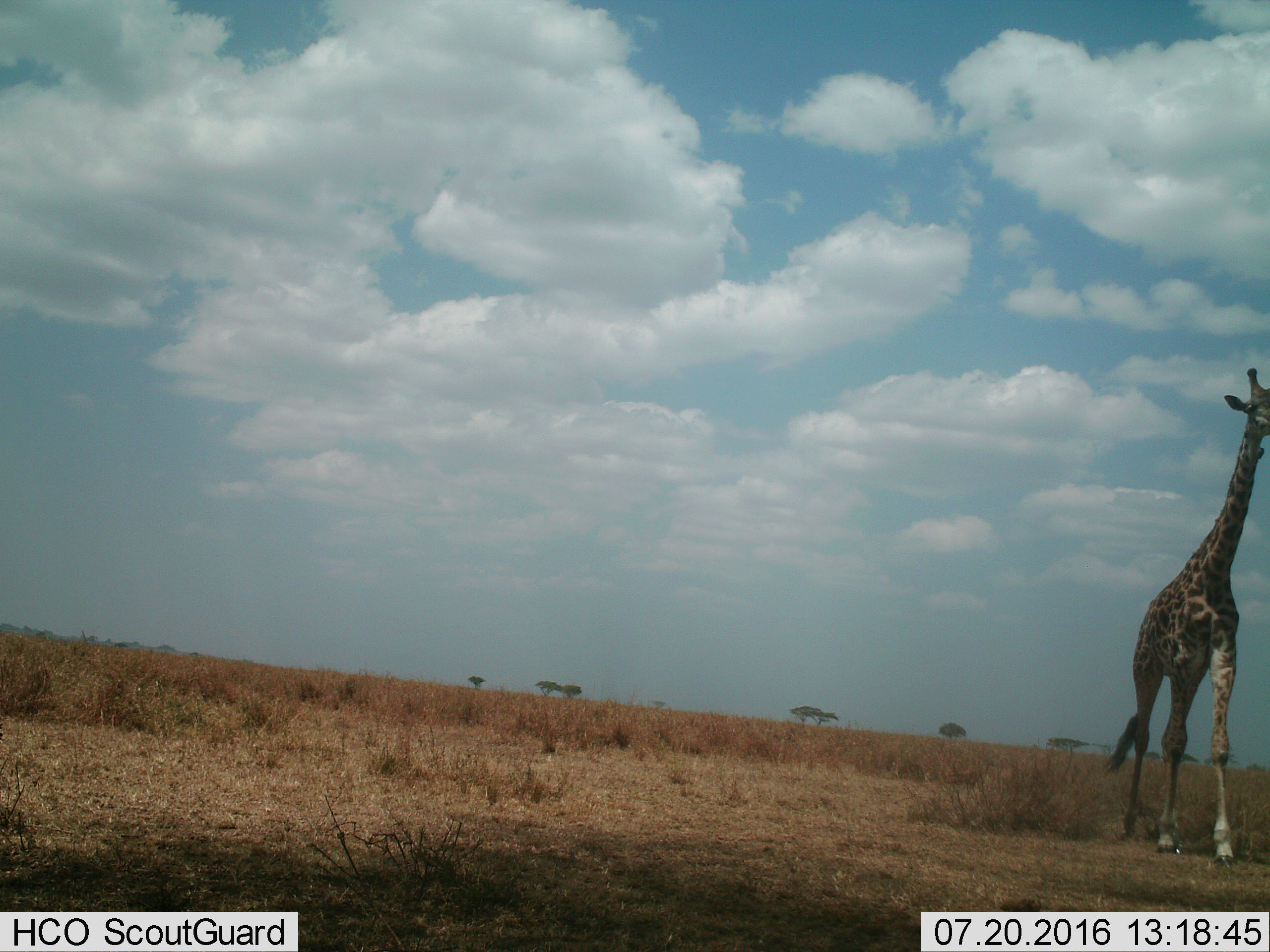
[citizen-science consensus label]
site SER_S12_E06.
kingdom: Animalia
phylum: Chordata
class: Mammalia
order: Artiodactyla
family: Giraffidae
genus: Giraffa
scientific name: Giraffa camelopardalis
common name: giraffe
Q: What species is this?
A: Giraffe (Giraffa camelopardalis).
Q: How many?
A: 1.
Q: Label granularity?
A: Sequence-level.